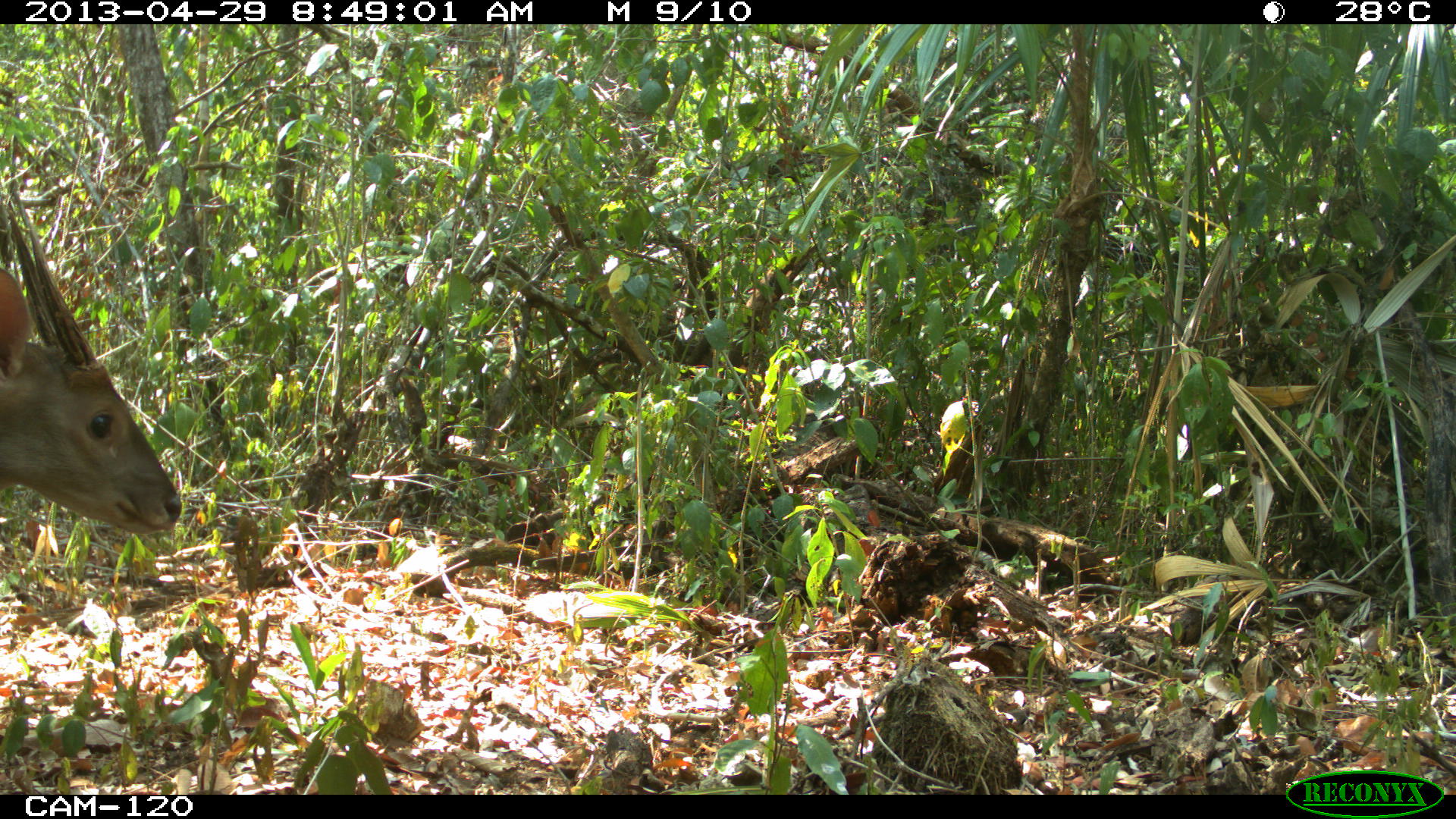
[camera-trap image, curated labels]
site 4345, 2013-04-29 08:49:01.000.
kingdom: Animalia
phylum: Chordata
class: Mammalia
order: Artiodactyla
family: Cervidae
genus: Odocoileus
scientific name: Odocoileus pandora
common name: yucatán brown brocket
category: mazama pandora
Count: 1.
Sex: male.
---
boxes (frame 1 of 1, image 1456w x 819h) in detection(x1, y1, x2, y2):
mazama pandora: detection(0, 195, 182, 535)